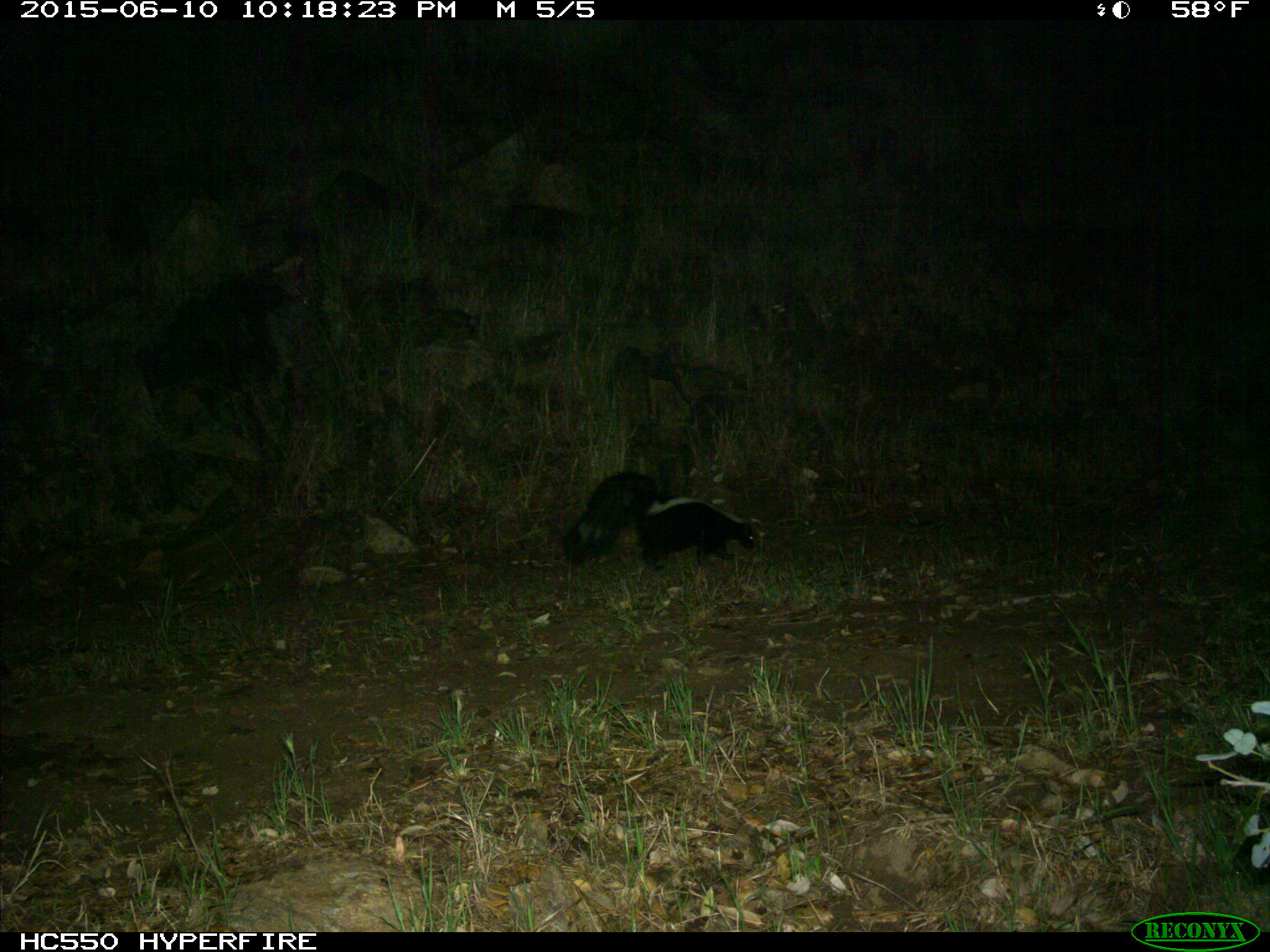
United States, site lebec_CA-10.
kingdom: Animalia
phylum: Chordata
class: Mammalia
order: Carnivora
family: Mephitidae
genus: Mephitis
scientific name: Mephitis mephitis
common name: striped skunk